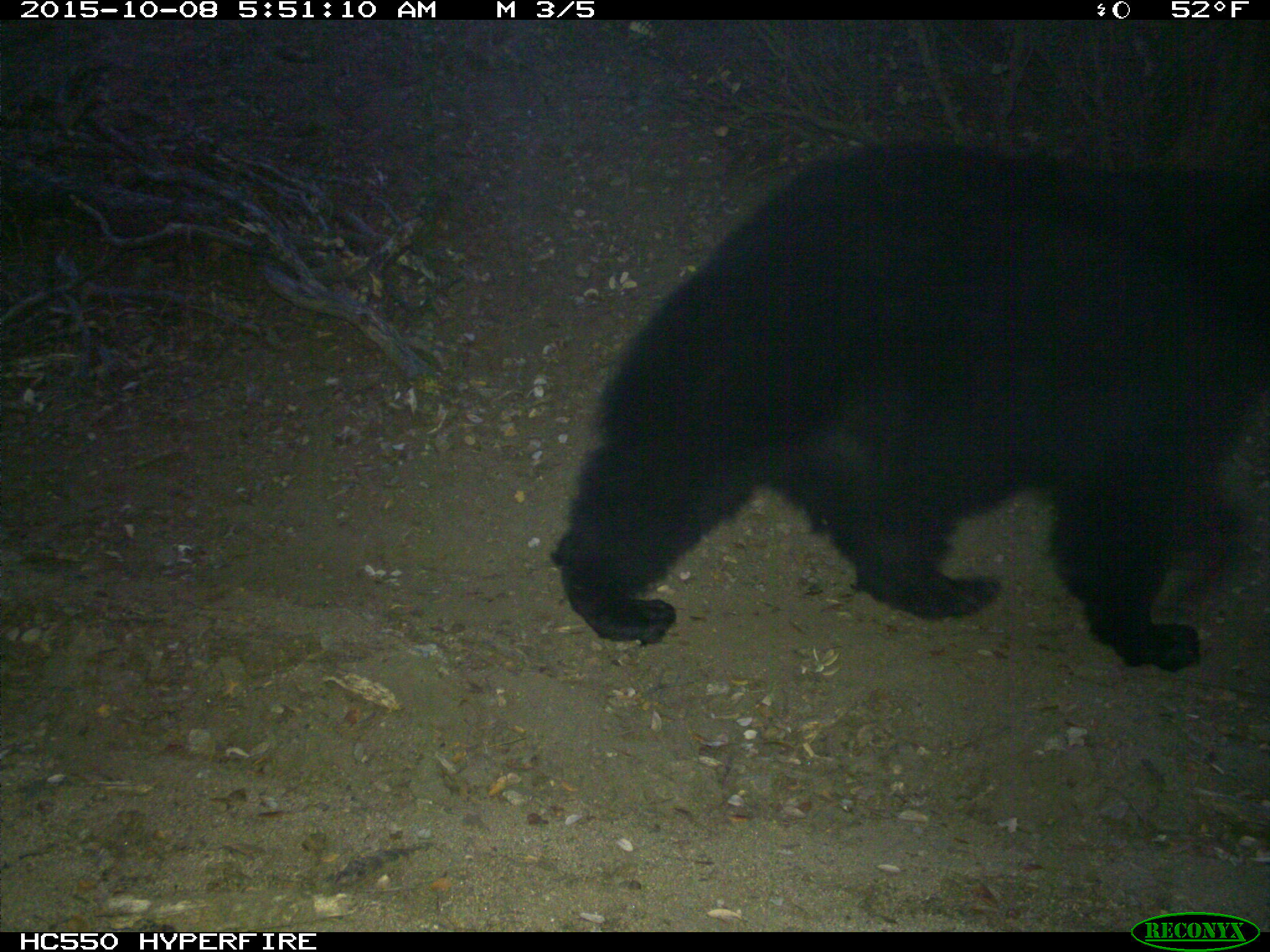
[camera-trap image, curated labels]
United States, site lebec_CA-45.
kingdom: Animalia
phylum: Chordata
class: Mammalia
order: Carnivora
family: Ursidae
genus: Ursus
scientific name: Ursus americanus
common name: american black bear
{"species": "Ursus americanus (american black bear)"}